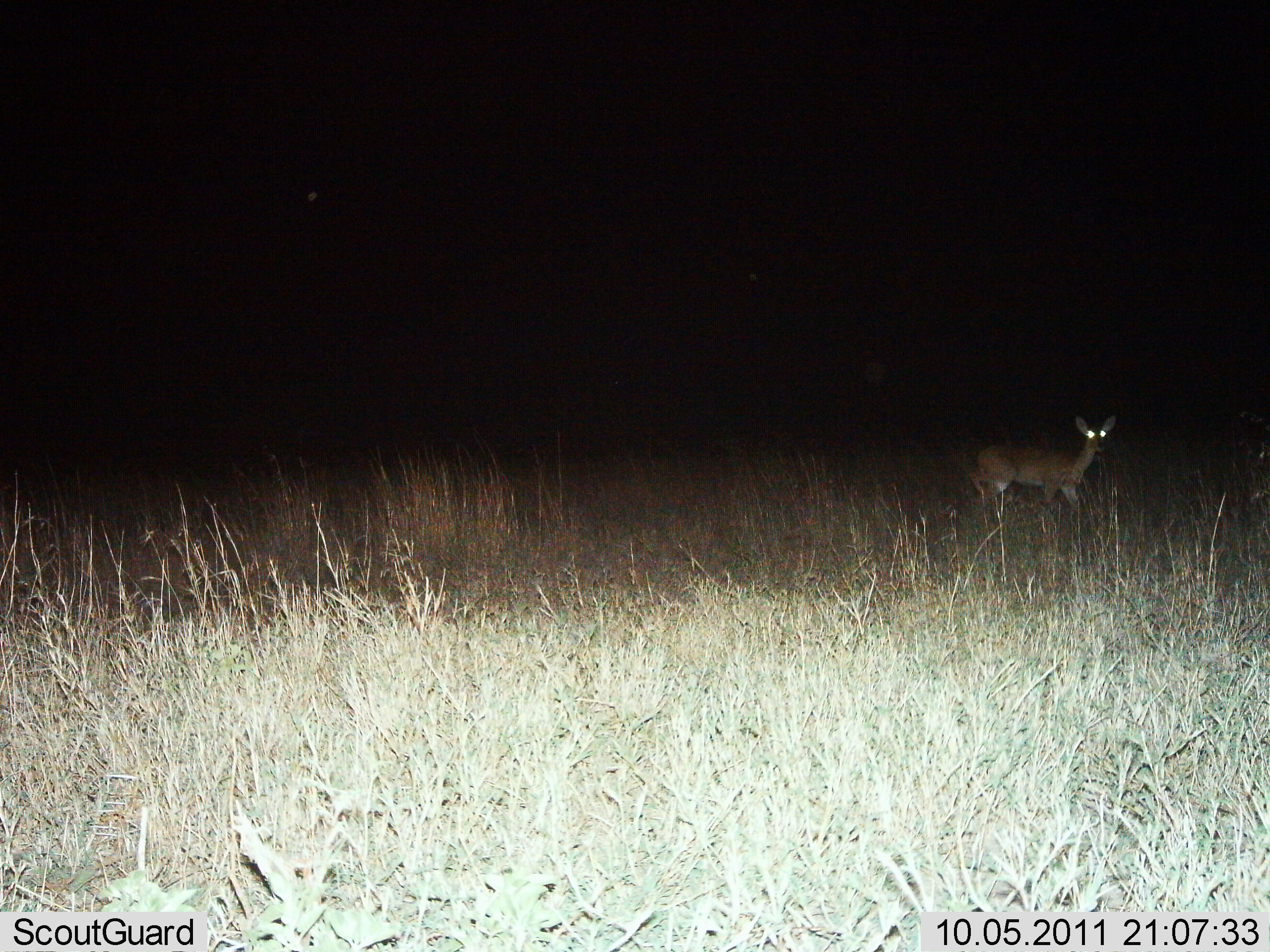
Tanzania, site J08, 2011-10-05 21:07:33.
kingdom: Animalia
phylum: Chordata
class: Mammalia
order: Artiodactyla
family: Bovidae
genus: Madoqua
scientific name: Madoqua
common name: dikdik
Dikdik (Madoqua), count 1. Behavior (volunteer vote fractions): standing 56%, resting 11%, moving 33%, interacting 0%. Young present (vote fraction): 0%. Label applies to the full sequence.